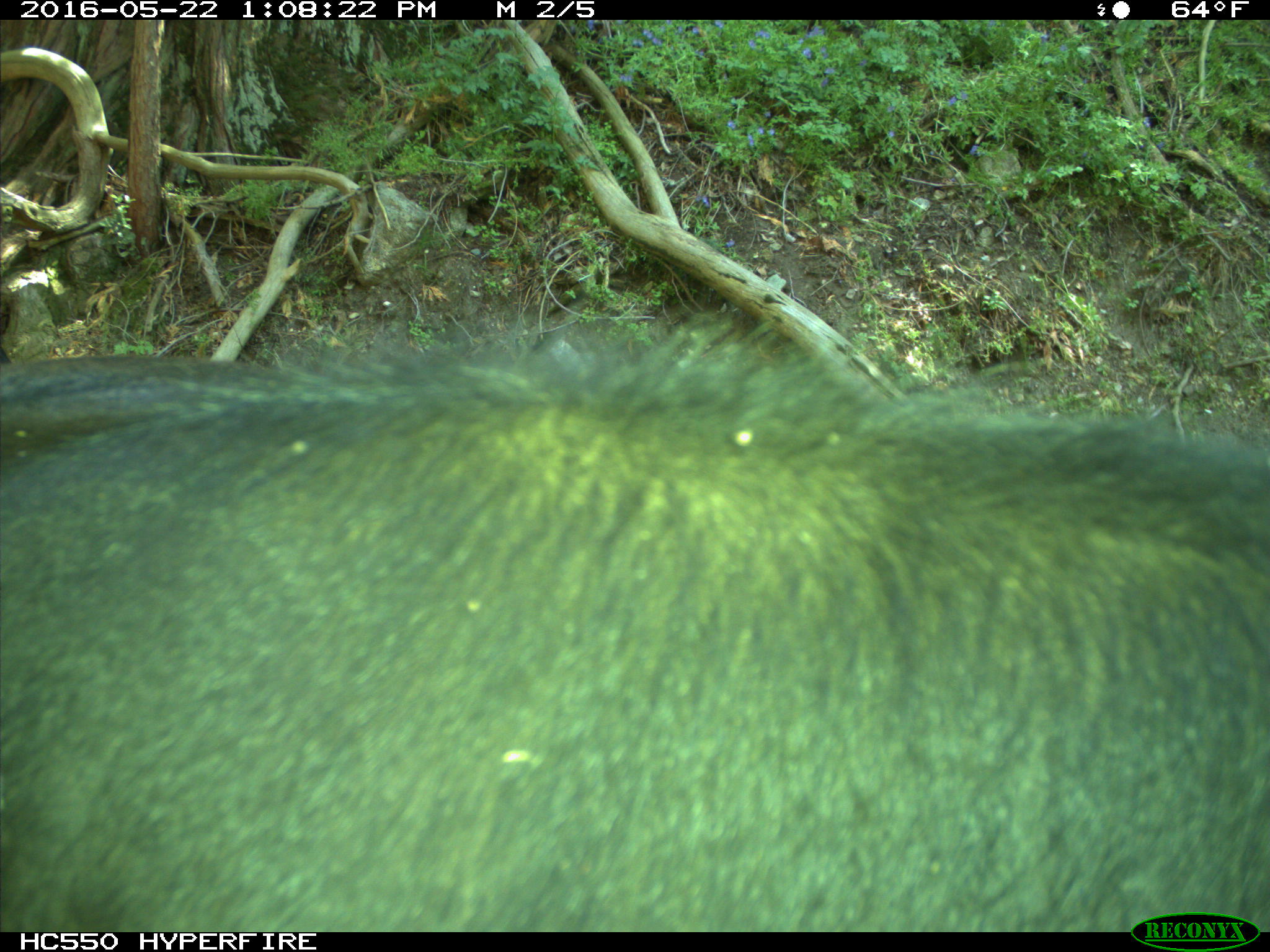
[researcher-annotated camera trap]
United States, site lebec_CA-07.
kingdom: Animalia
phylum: Chordata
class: Mammalia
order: Artiodactyla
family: Bovidae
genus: Bos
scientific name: Bos taurus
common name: domestic cow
Bos taurus (domestic cow).